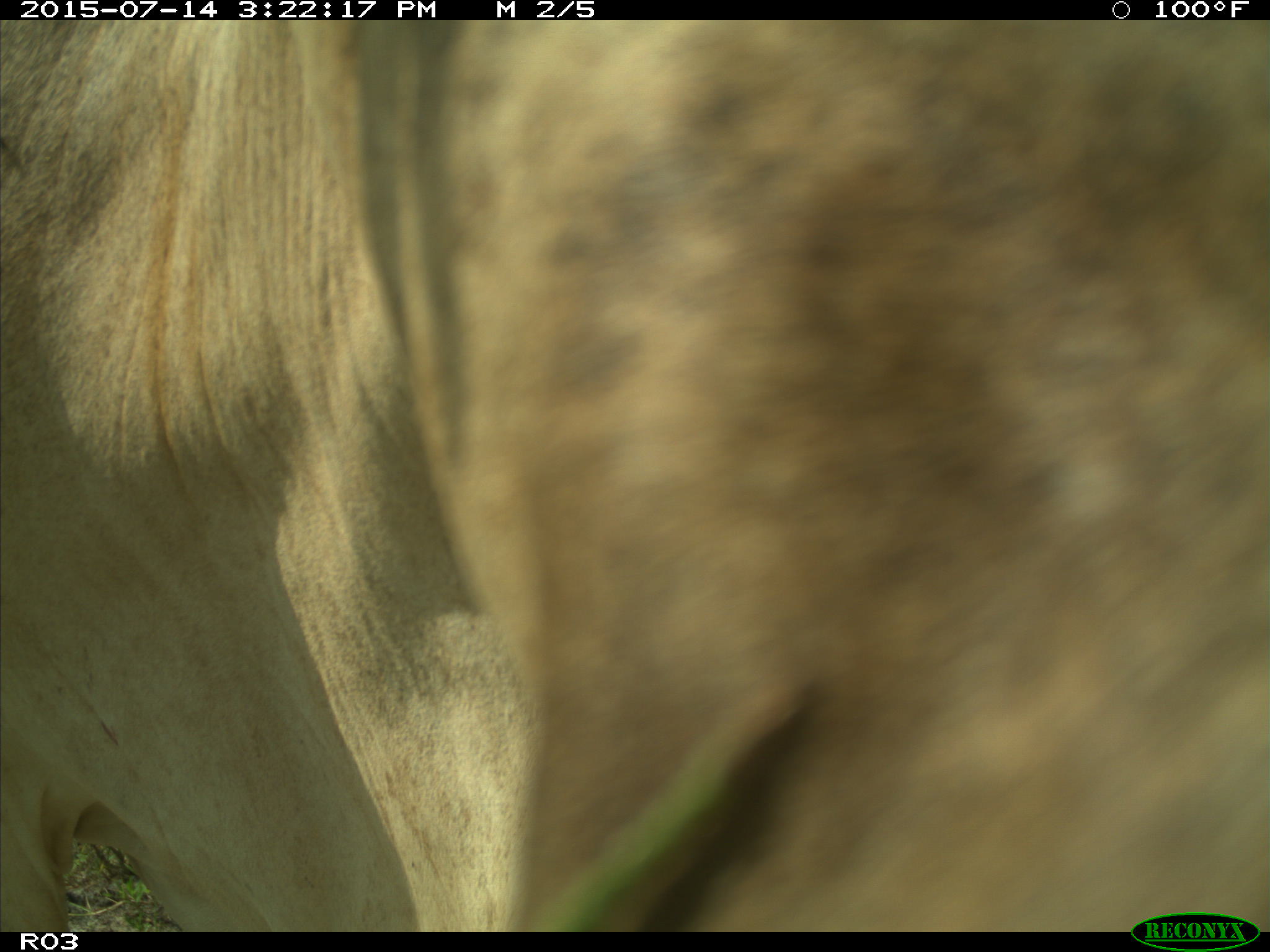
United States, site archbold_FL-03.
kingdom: Animalia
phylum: Chordata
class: Mammalia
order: Artiodactyla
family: Bovidae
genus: Bos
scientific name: Bos taurus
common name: domestic cow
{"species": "Bos taurus (domestic cow)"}